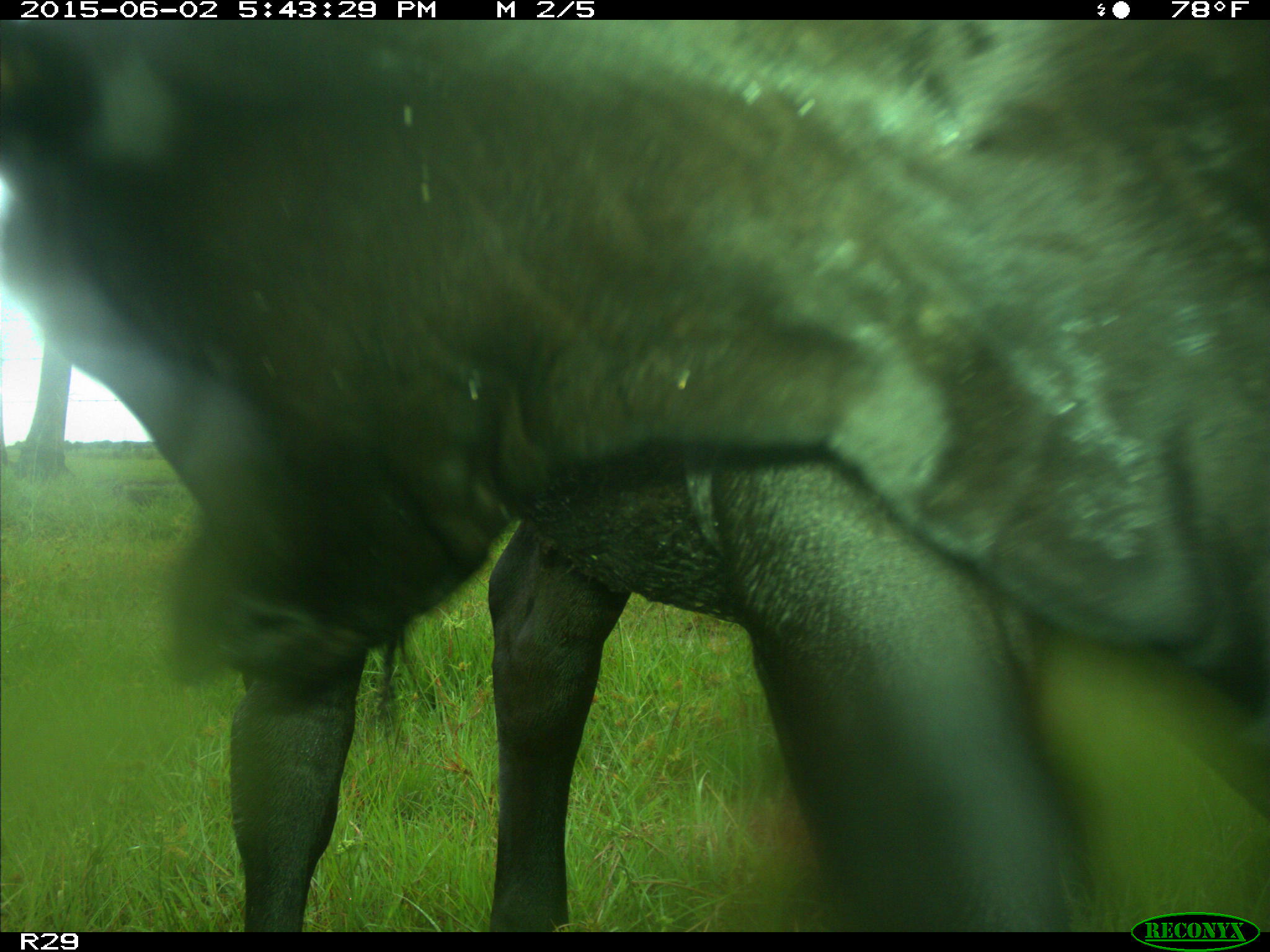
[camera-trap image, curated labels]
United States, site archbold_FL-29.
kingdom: Animalia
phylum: Chordata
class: Mammalia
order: Artiodactyla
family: Bovidae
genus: Bos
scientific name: Bos taurus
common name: domestic cow